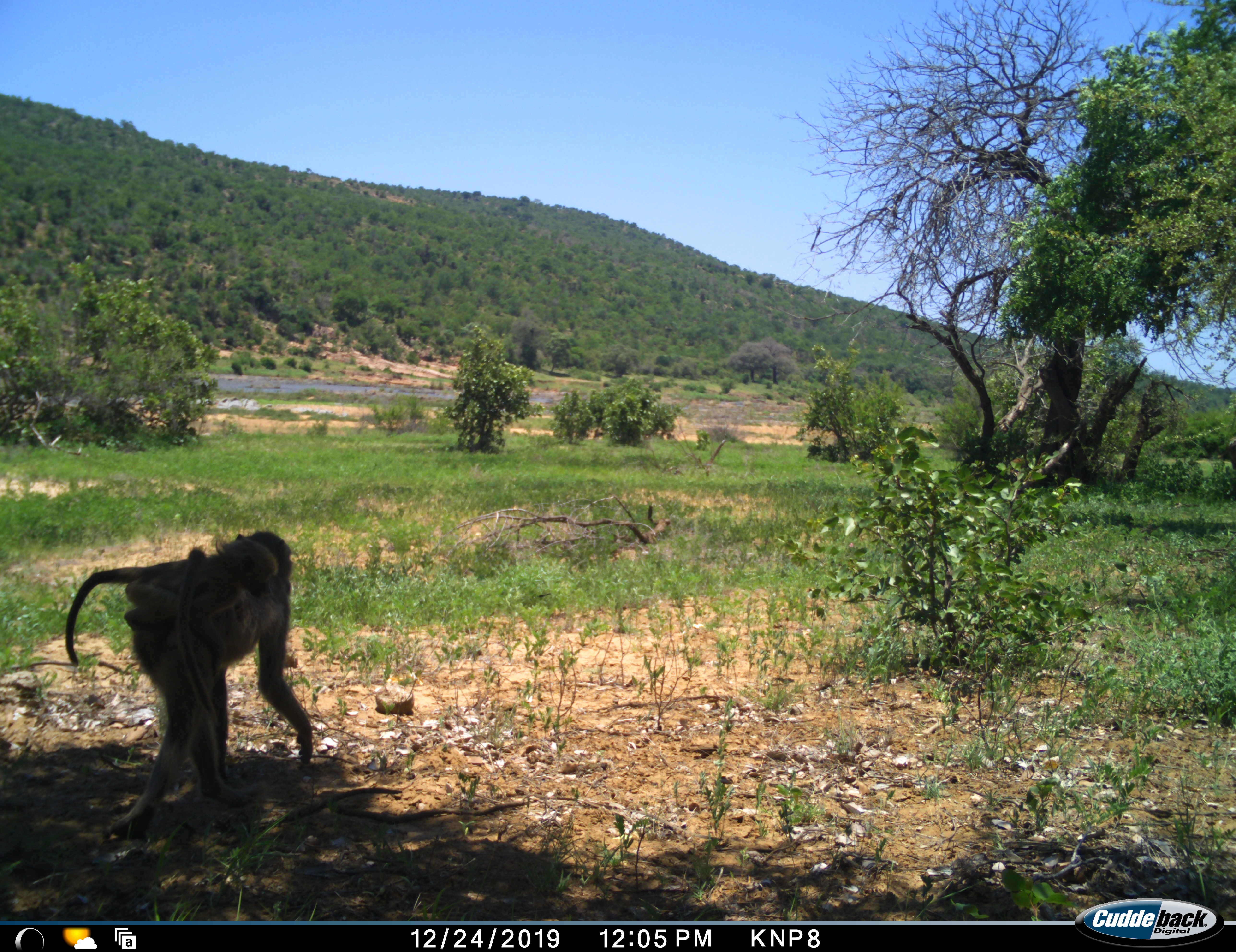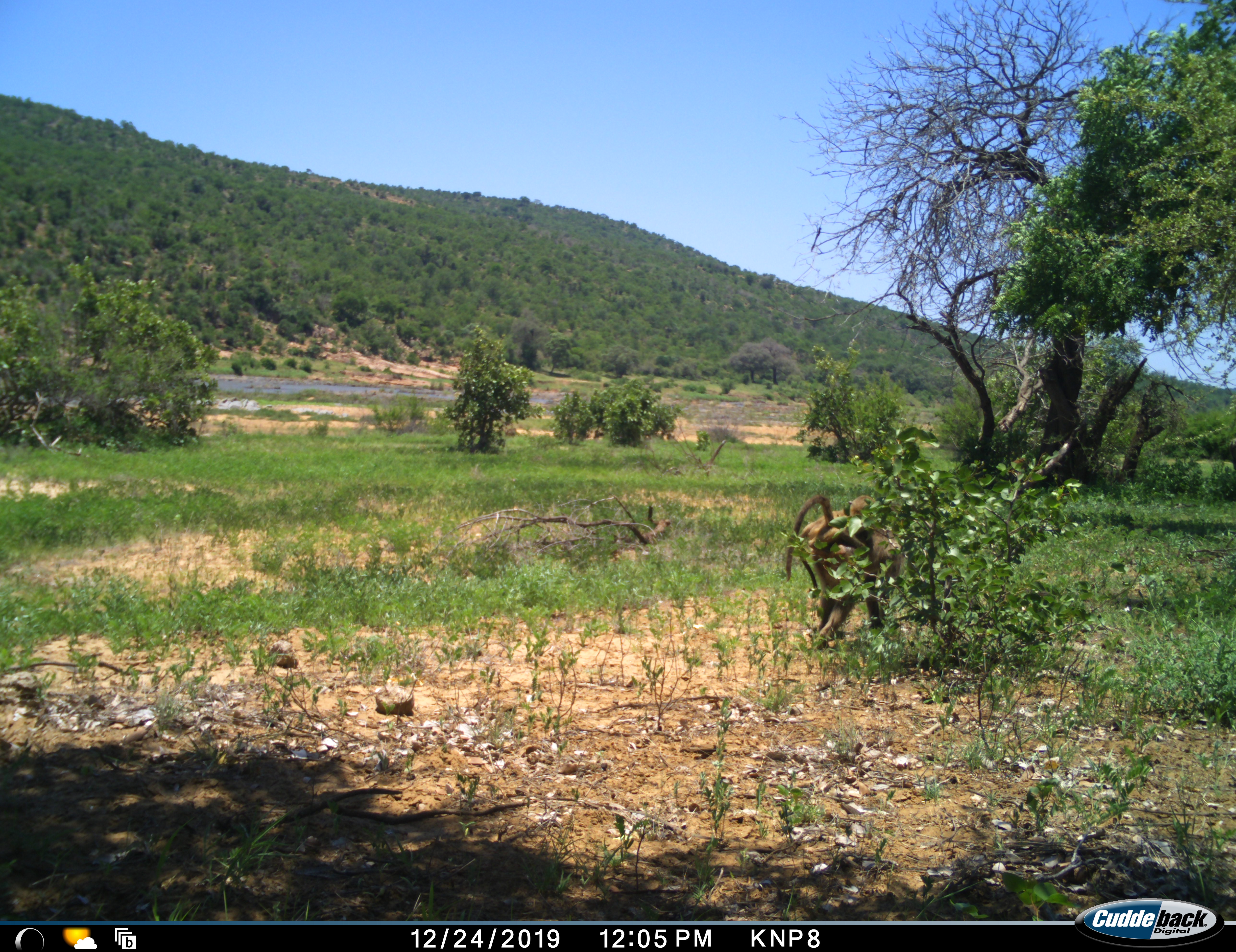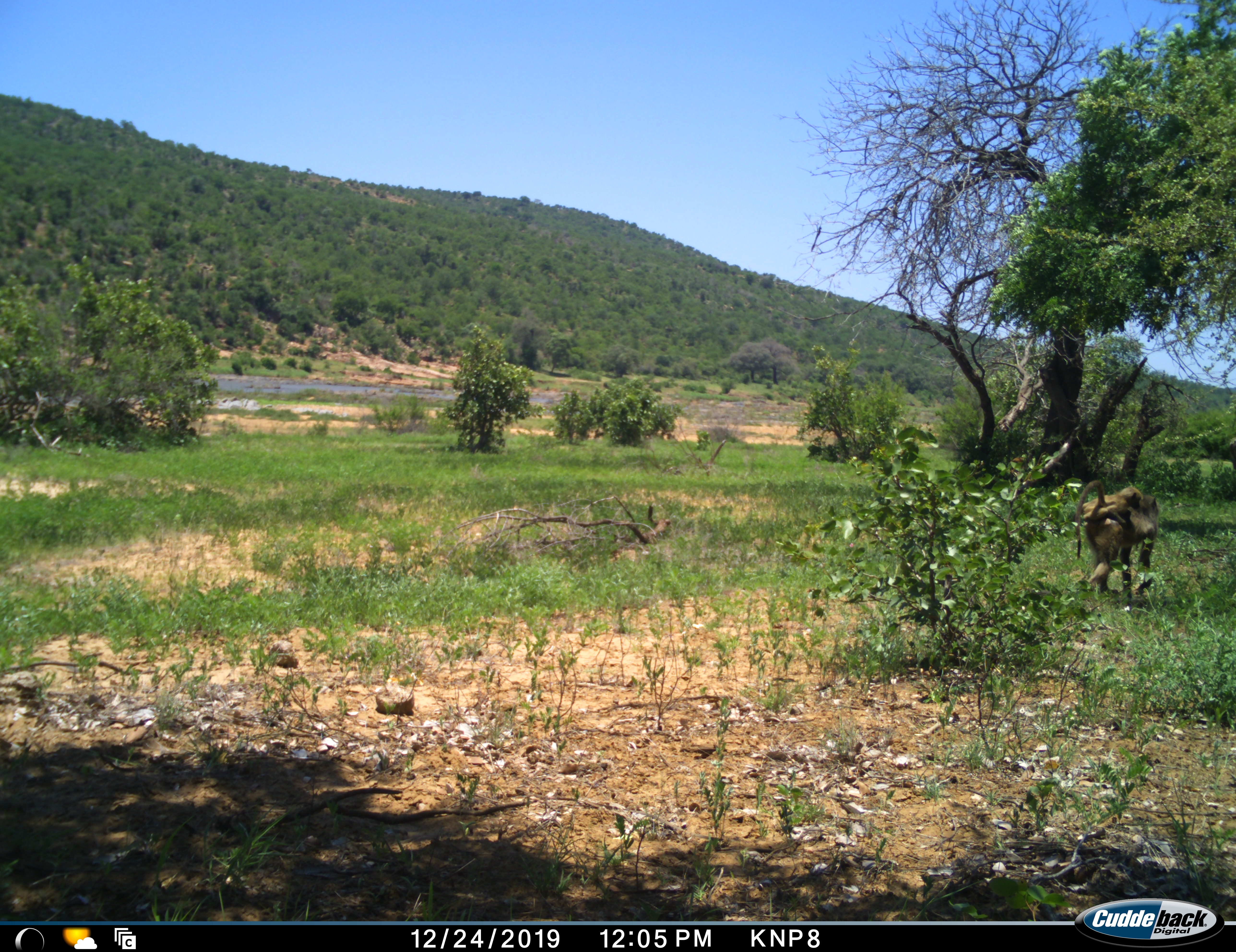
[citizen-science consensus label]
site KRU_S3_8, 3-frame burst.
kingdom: Animalia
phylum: Chordata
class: Mammalia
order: Primates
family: Cercopithecidae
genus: Papio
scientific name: Papio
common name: baboon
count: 2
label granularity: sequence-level